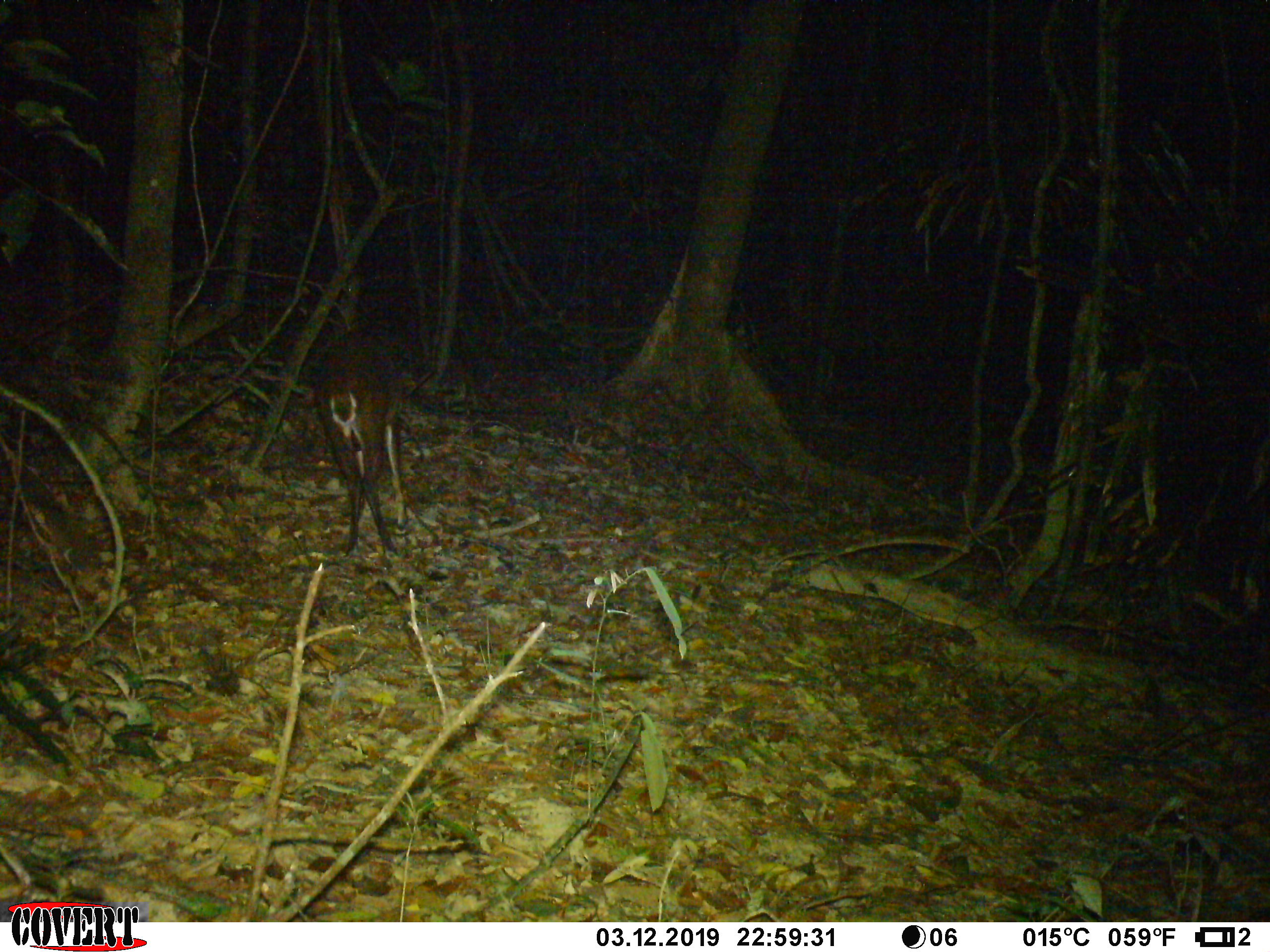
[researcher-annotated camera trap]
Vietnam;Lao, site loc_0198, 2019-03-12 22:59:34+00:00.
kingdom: Animalia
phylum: Chordata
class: Mammalia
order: Artiodactyla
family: Cervidae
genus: Muntiacus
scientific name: Muntiacus vuquangensis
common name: large-antlered muntjac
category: large antlered muntjac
Large antlered muntjac (large-antlered muntjac) (Muntiacus vuquangensis). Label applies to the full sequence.